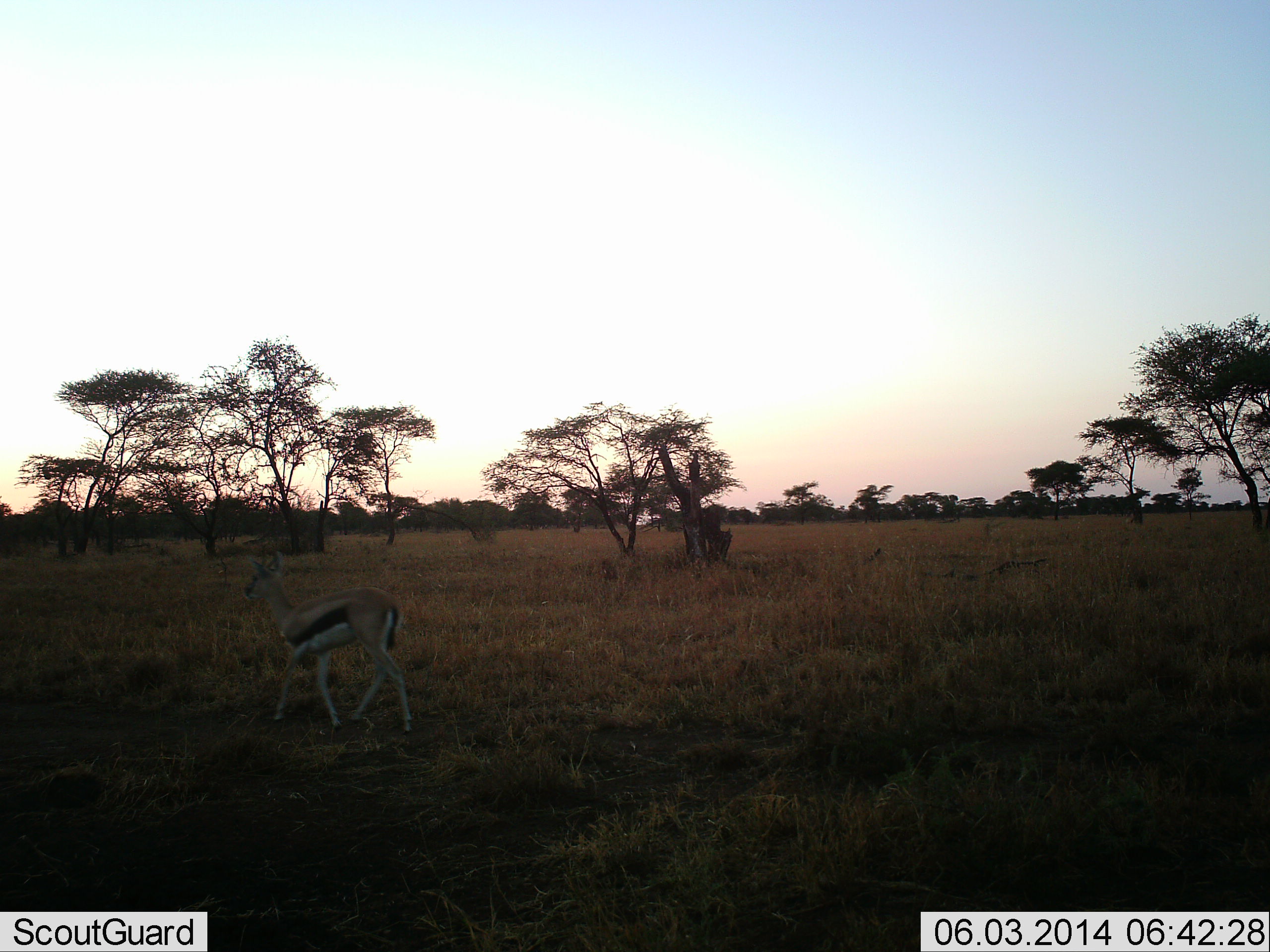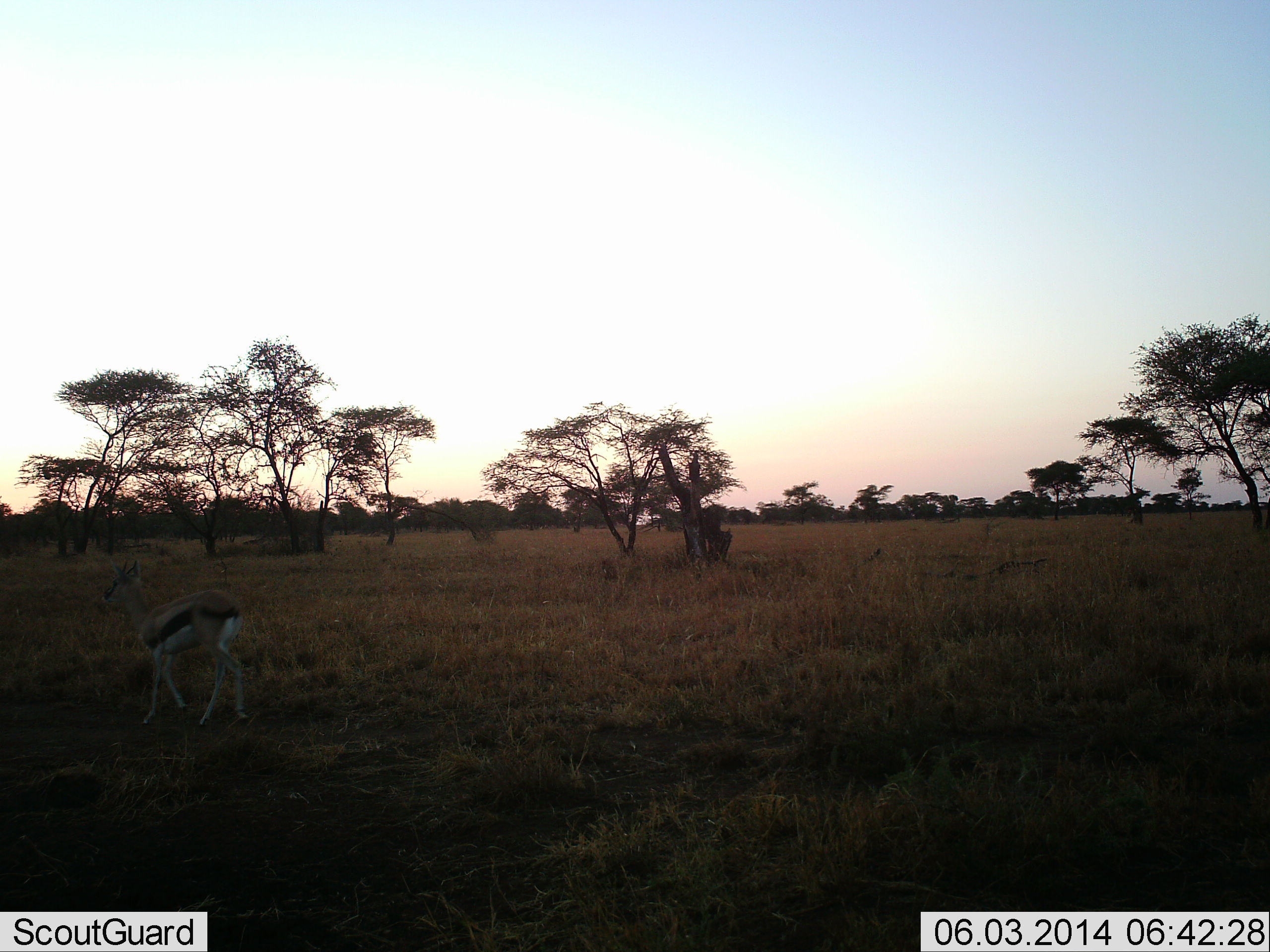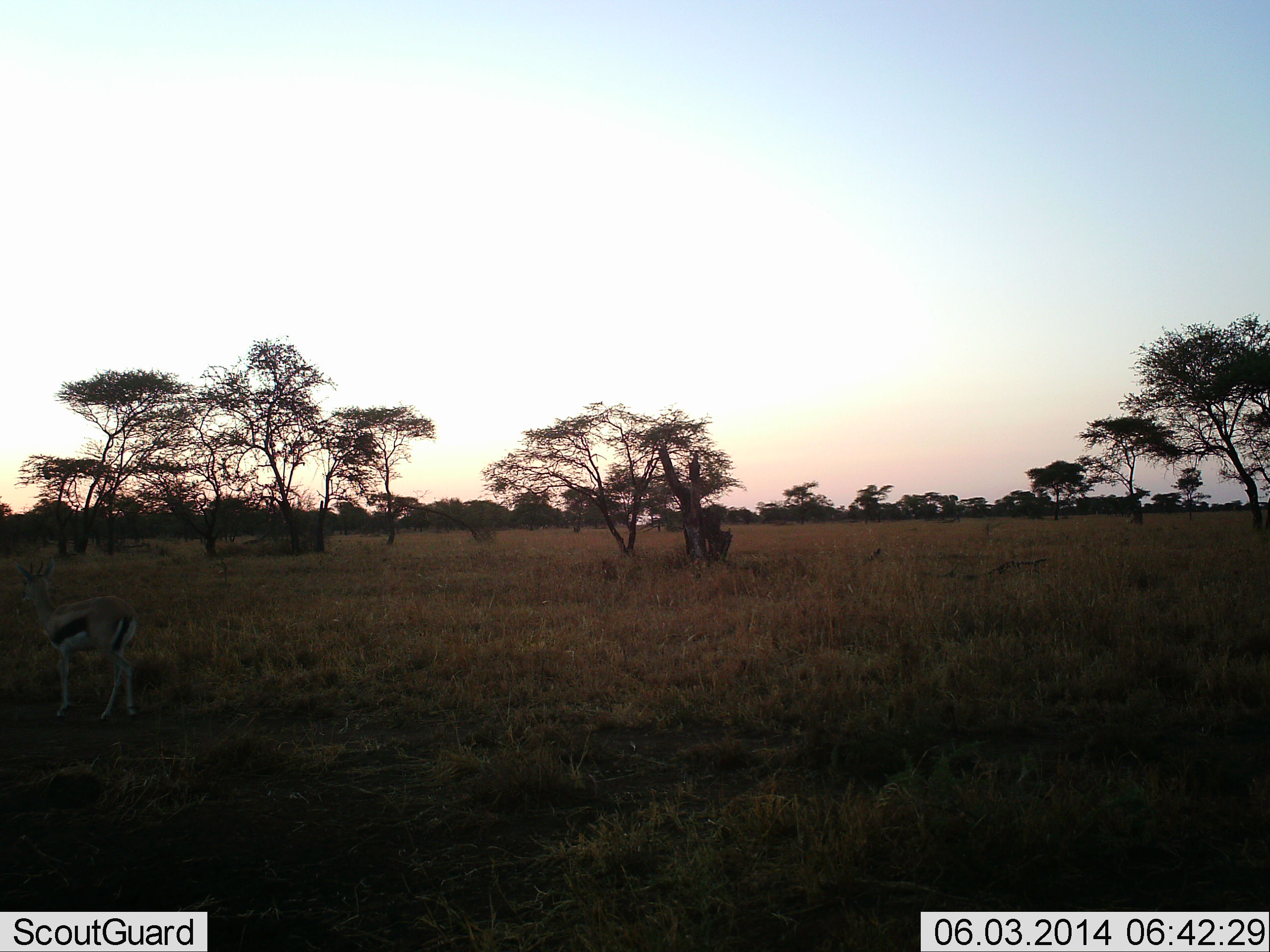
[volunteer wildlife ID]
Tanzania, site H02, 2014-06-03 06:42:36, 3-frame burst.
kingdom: Animalia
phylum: Chordata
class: Mammalia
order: Artiodactyla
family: Bovidae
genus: Eudorcas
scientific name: Eudorcas thomsonii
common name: thomson's gazelle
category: gazellethomsons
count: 1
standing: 30%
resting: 0%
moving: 70%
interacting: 0%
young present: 0%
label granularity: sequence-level